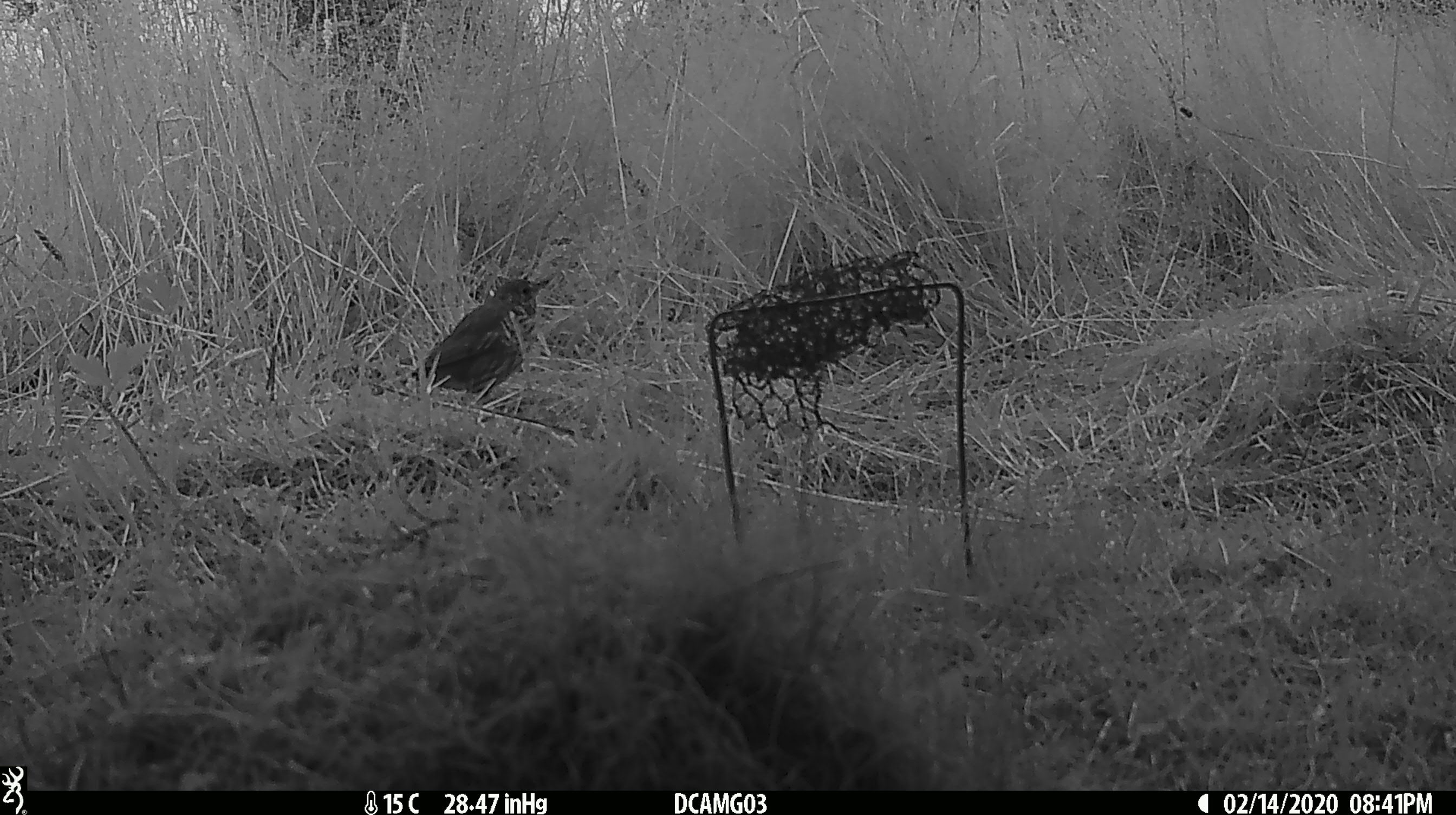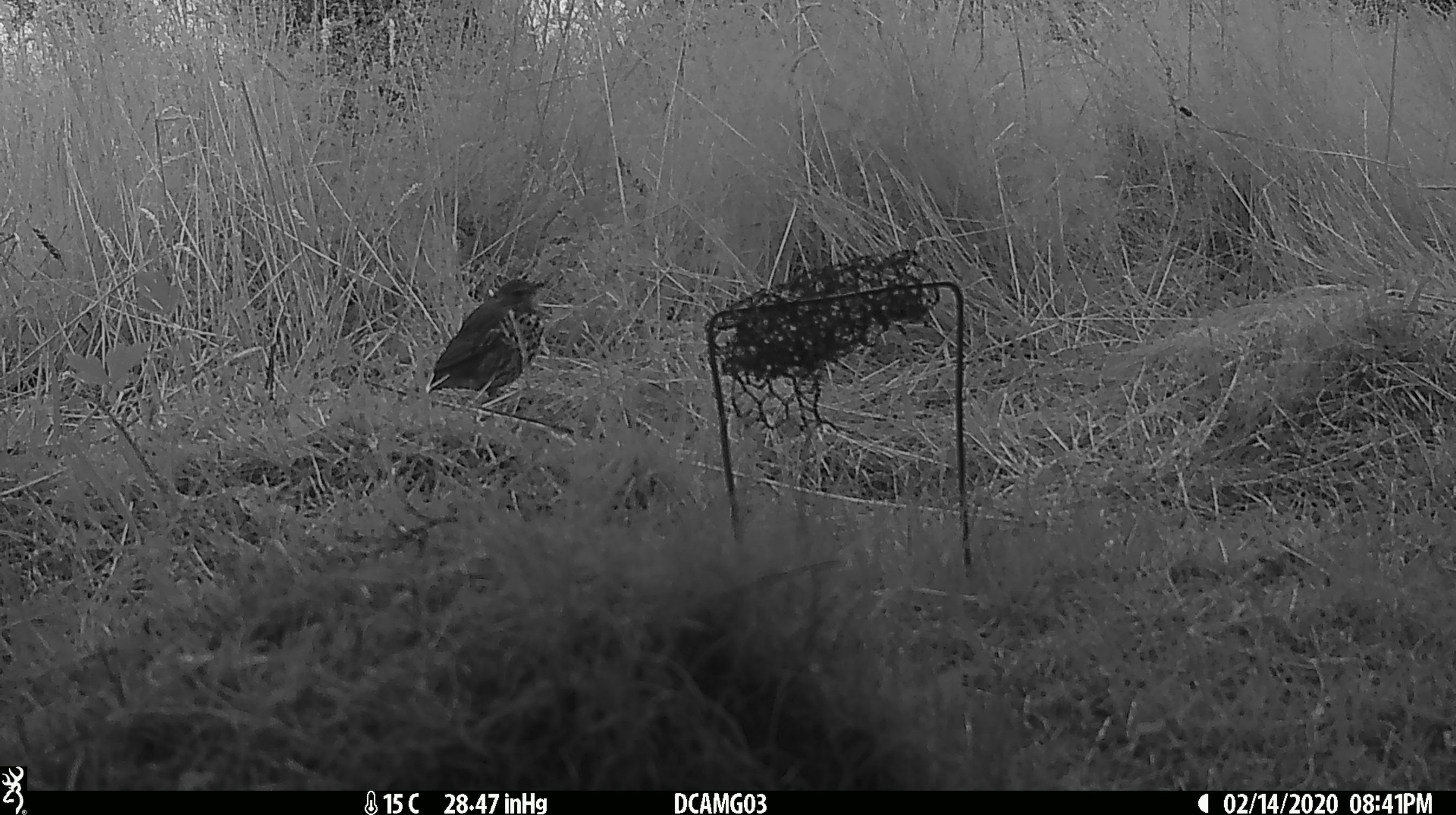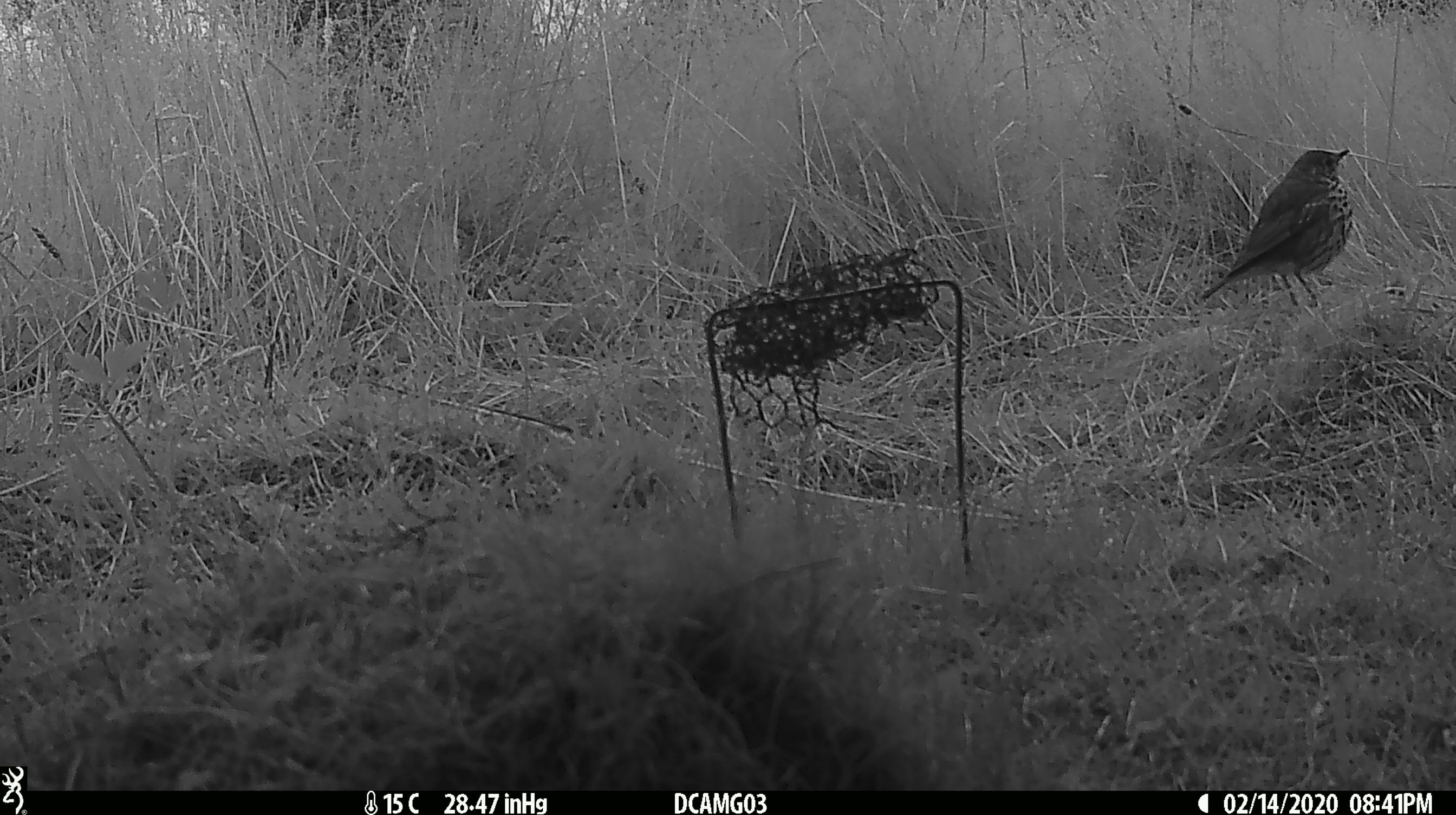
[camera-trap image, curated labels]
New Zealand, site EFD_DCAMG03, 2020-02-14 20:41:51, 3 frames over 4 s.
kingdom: Animalia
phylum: Chordata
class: Aves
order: Passeriformes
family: Turdidae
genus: Turdus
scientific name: Turdus philomelos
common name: song thrush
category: thrush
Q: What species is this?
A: Thrush (song thrush) (Turdus philomelos).